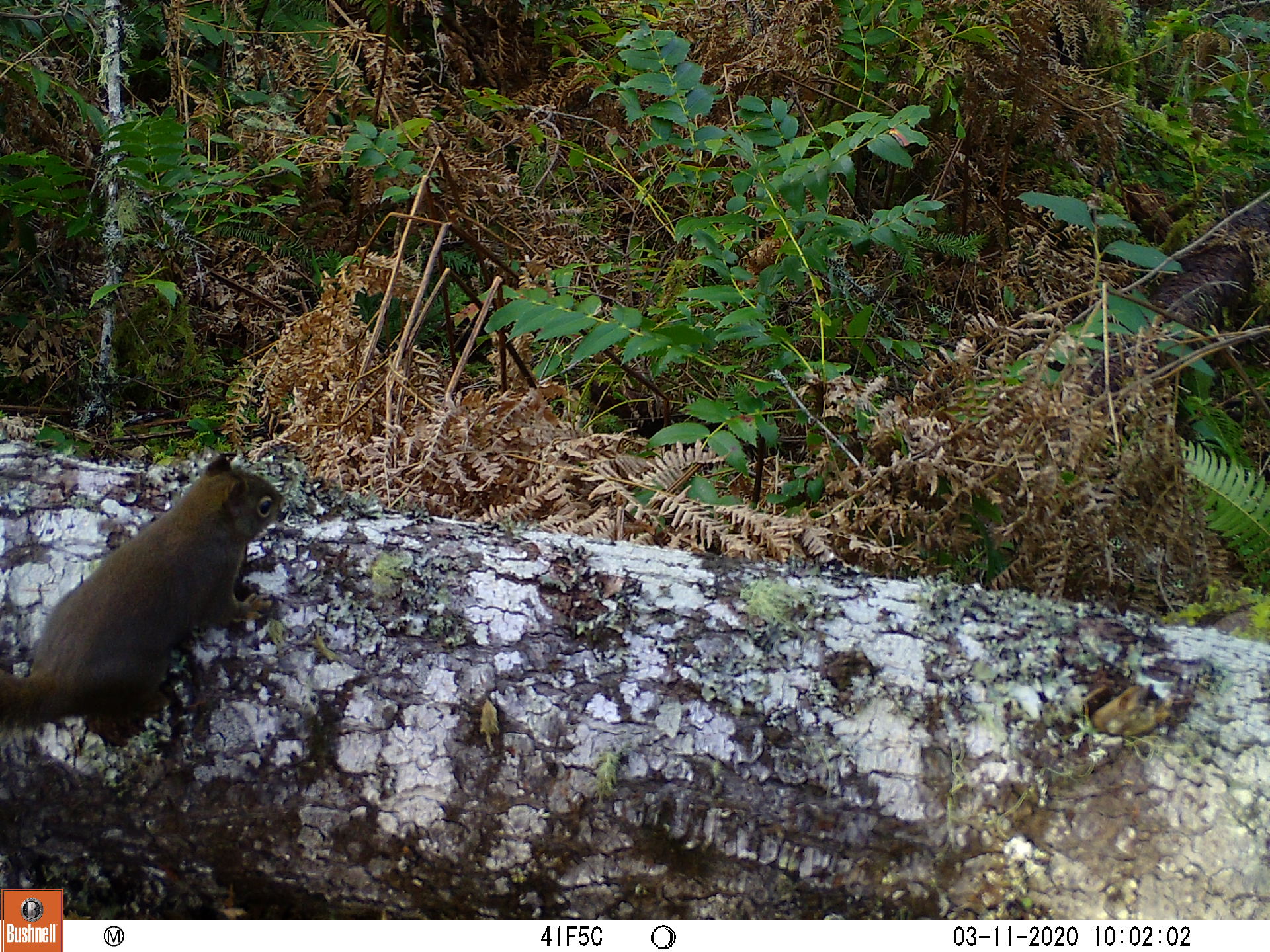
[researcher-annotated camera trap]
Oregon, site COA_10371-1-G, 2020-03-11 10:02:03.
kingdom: Animalia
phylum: Chordata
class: Mammalia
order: Rodentia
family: Sciuridae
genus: Tamiasciurus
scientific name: Tamiasciurus douglasii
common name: douglas squirrel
Douglas squirrel (Tamiasciurus douglasii).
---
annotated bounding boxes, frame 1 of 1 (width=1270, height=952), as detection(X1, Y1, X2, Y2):
douglas squirrel: detection(0, 450, 286, 751)